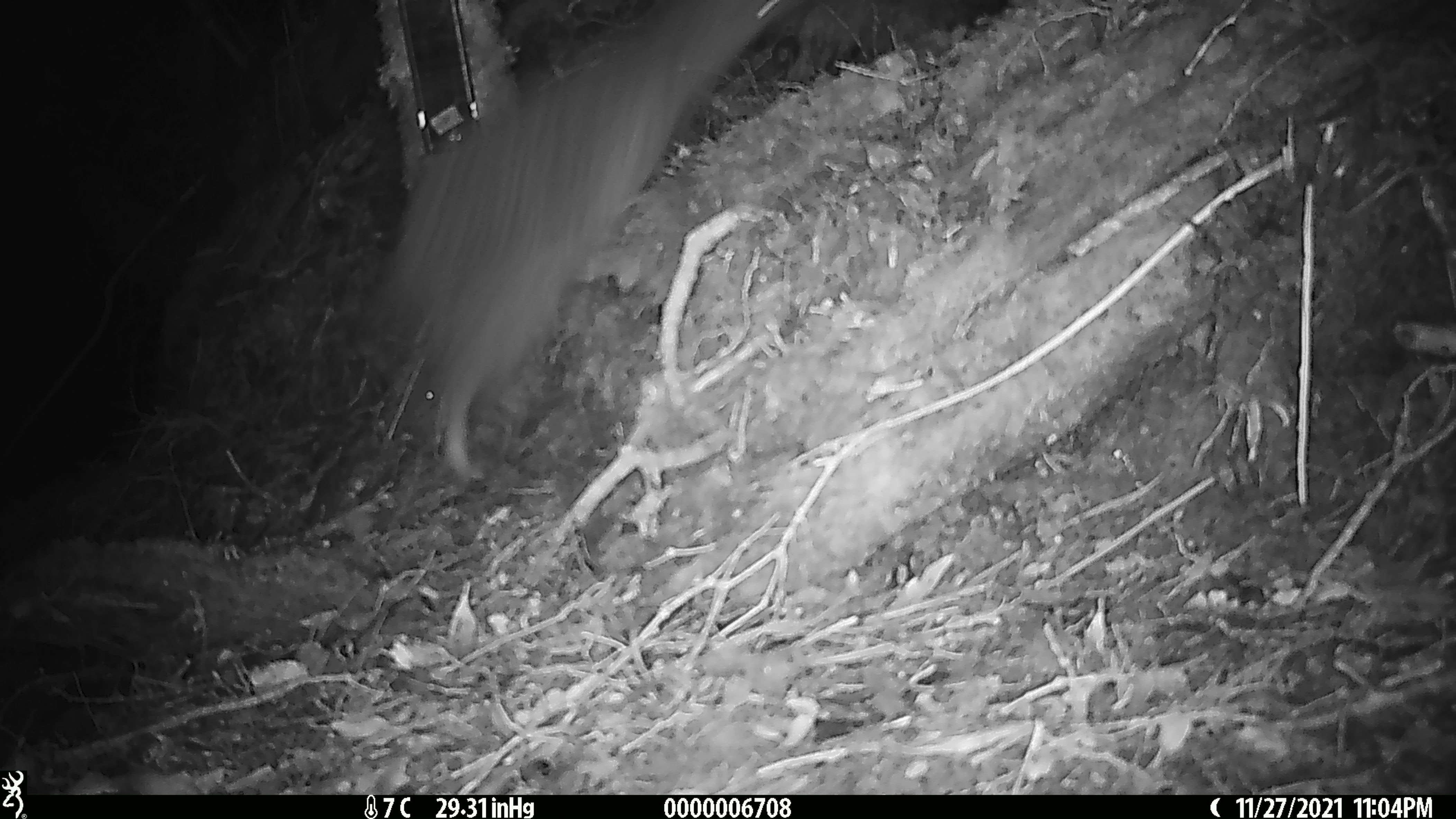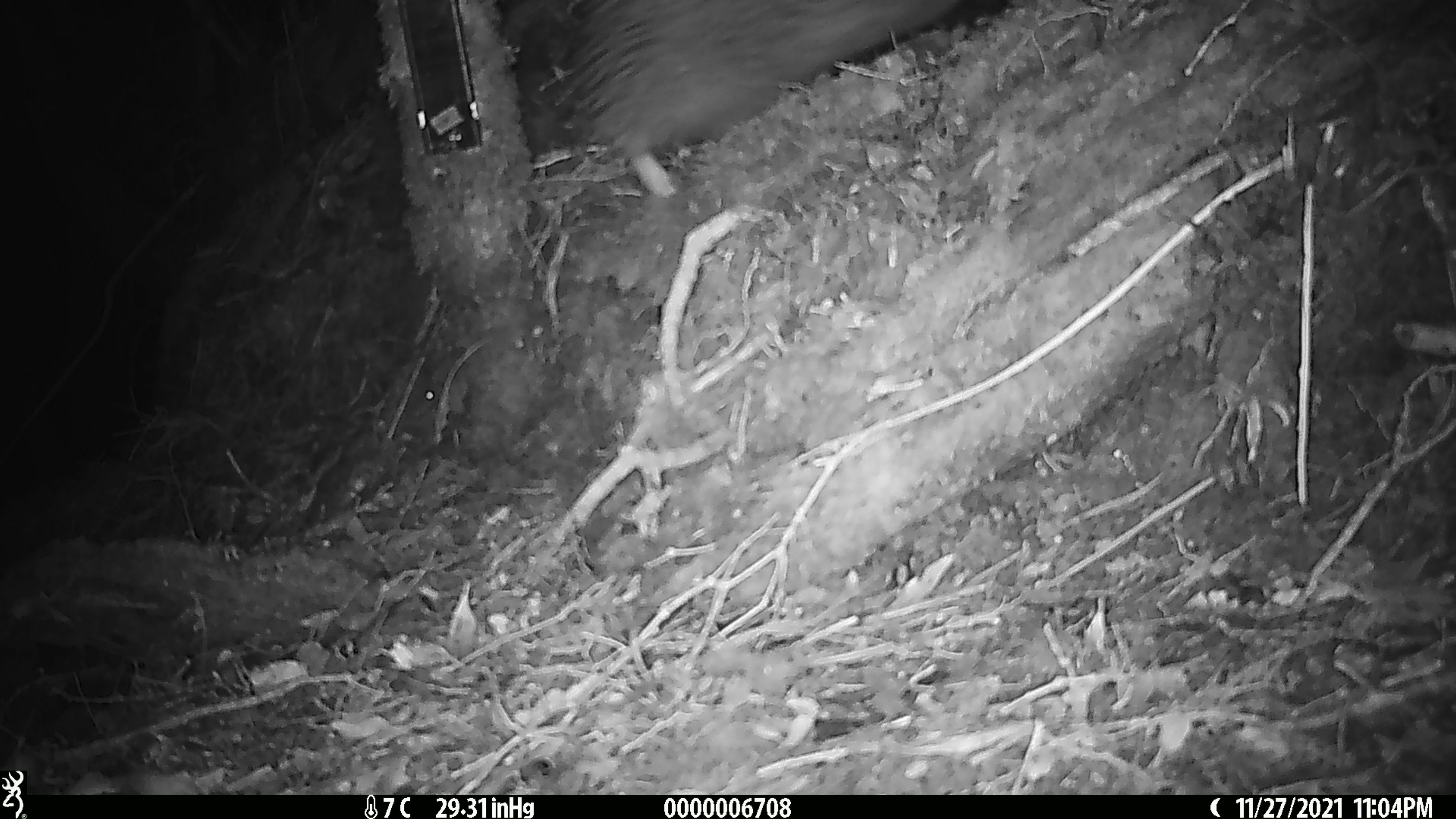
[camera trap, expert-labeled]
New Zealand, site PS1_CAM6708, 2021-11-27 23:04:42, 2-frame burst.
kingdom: Animalia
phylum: Chordata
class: Aves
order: Apterygiformes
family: Apterygidae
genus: Apteryx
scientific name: Apteryx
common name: kiwi